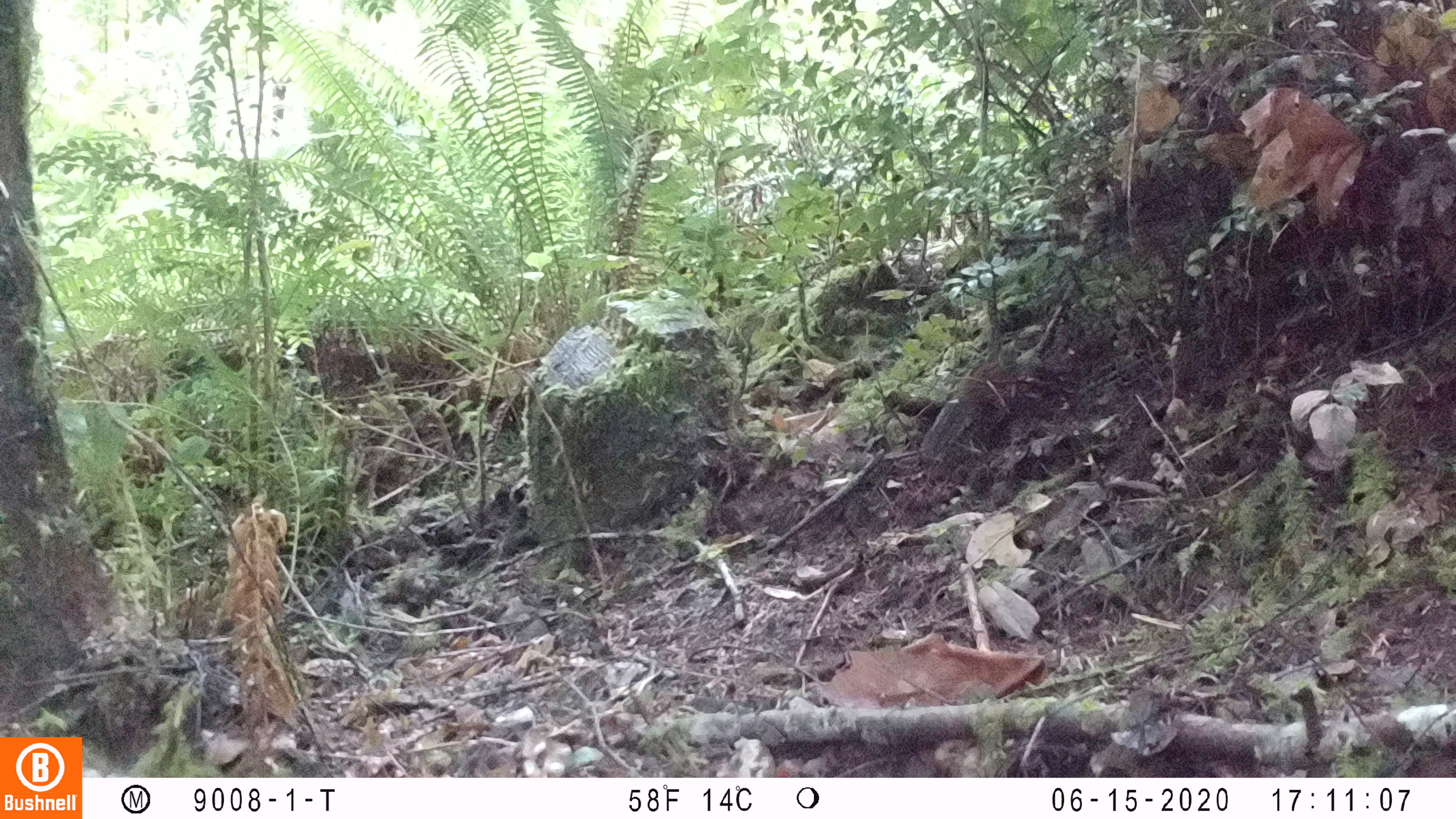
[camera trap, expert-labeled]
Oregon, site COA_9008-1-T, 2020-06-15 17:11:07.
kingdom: Animalia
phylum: Chordata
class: Mammalia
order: Rodentia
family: Sciuridae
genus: Neotamias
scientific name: Neotamias townsendii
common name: townsend's chipmunk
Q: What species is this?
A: Townsend's chipmunk (Neotamias townsendii).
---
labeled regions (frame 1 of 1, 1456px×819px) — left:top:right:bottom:
townsend's chipmunk: 918:352:1004:460